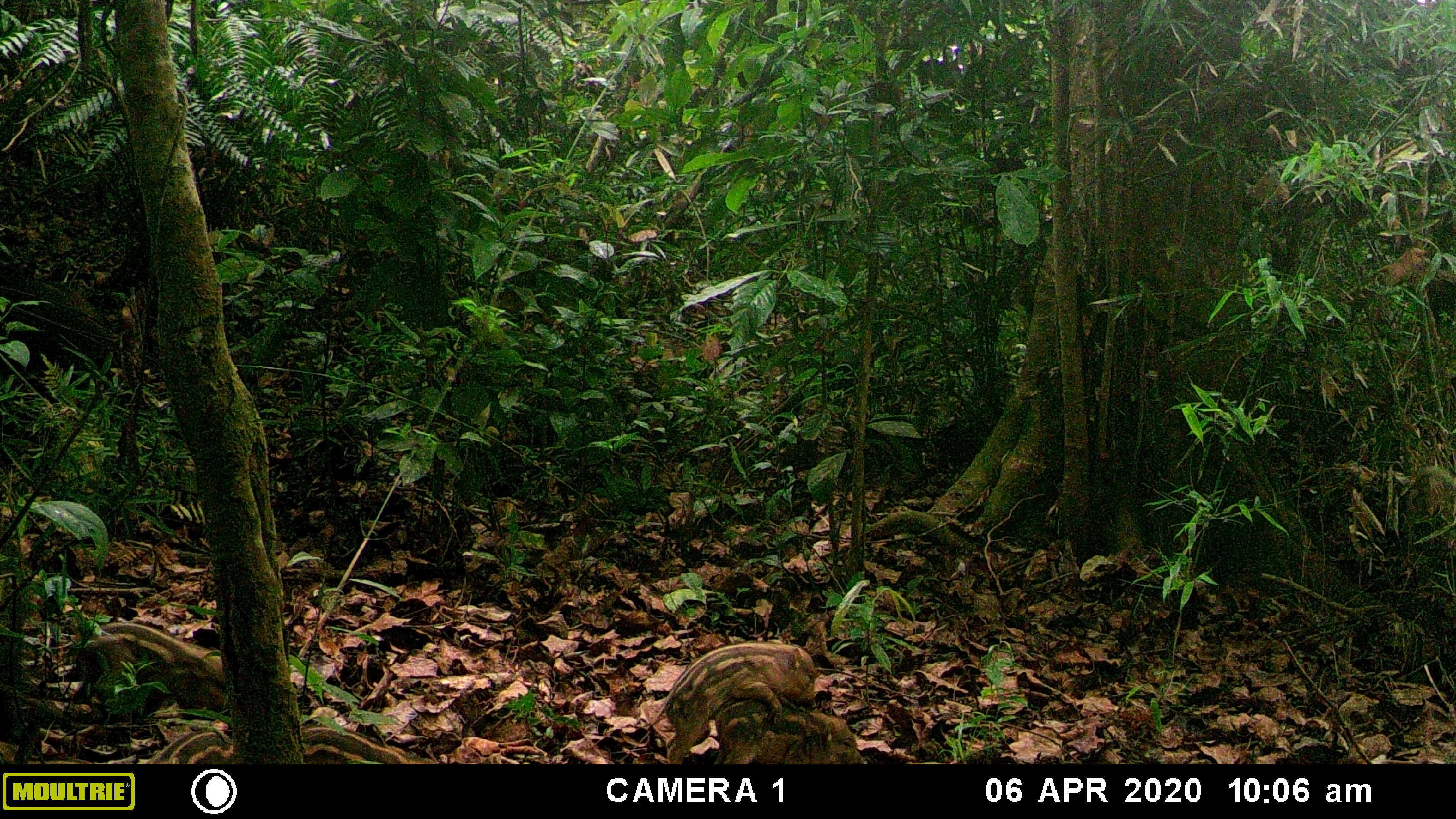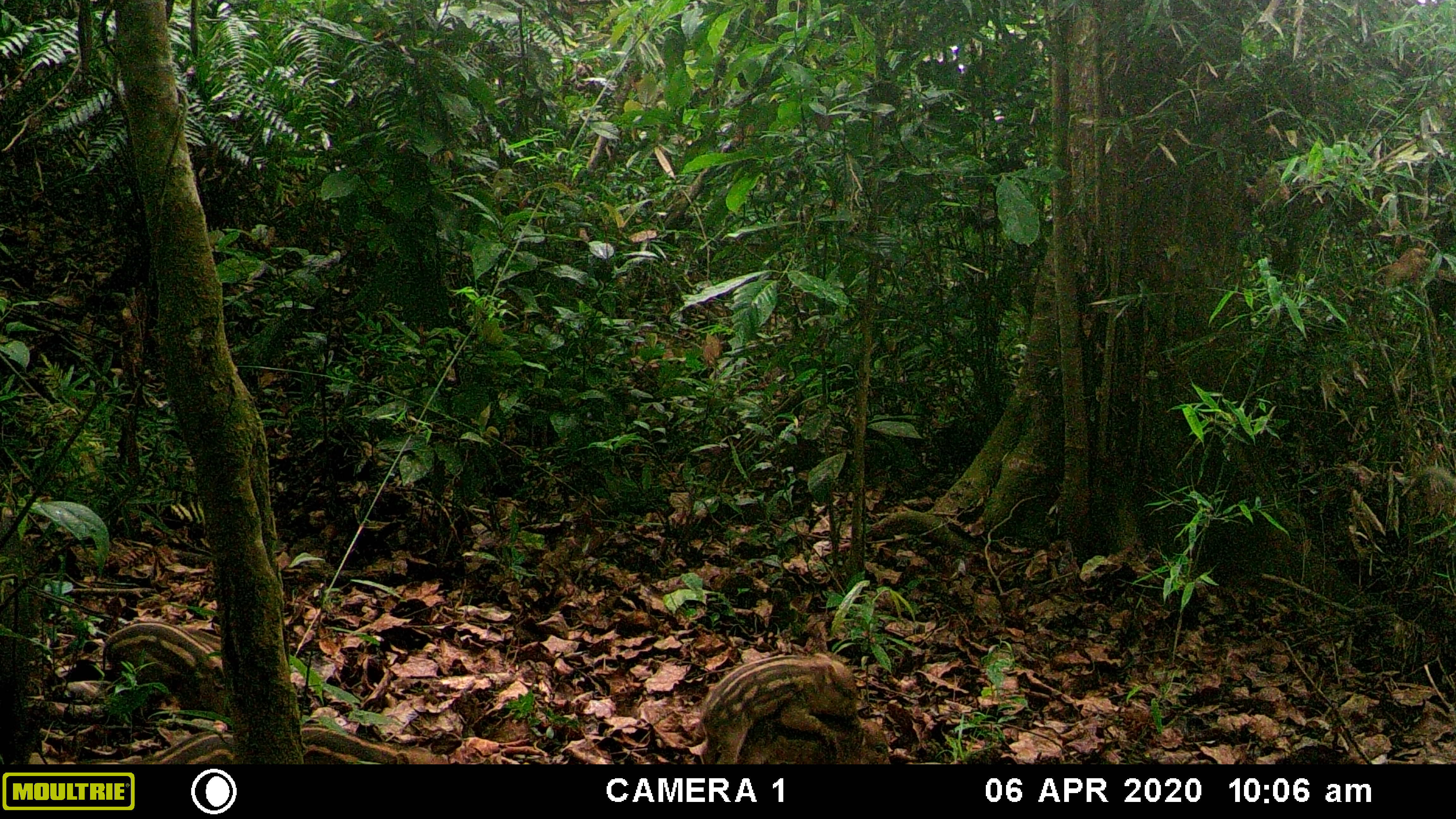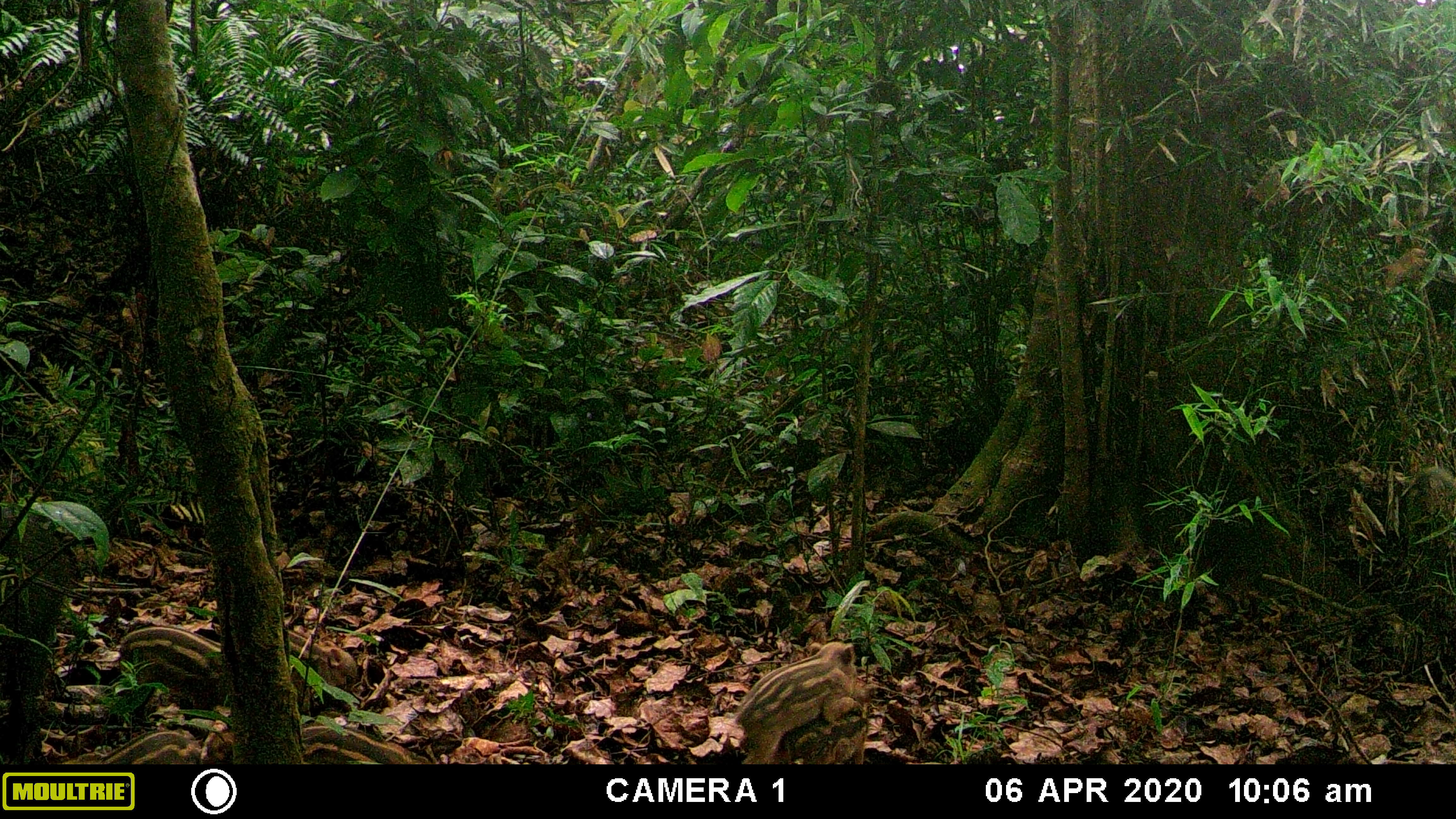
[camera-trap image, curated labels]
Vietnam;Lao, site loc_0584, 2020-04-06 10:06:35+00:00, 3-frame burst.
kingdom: Animalia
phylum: Chordata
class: Mammalia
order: Artiodactyla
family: Suidae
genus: Sus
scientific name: Sus scrofa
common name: eurasian wild pig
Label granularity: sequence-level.